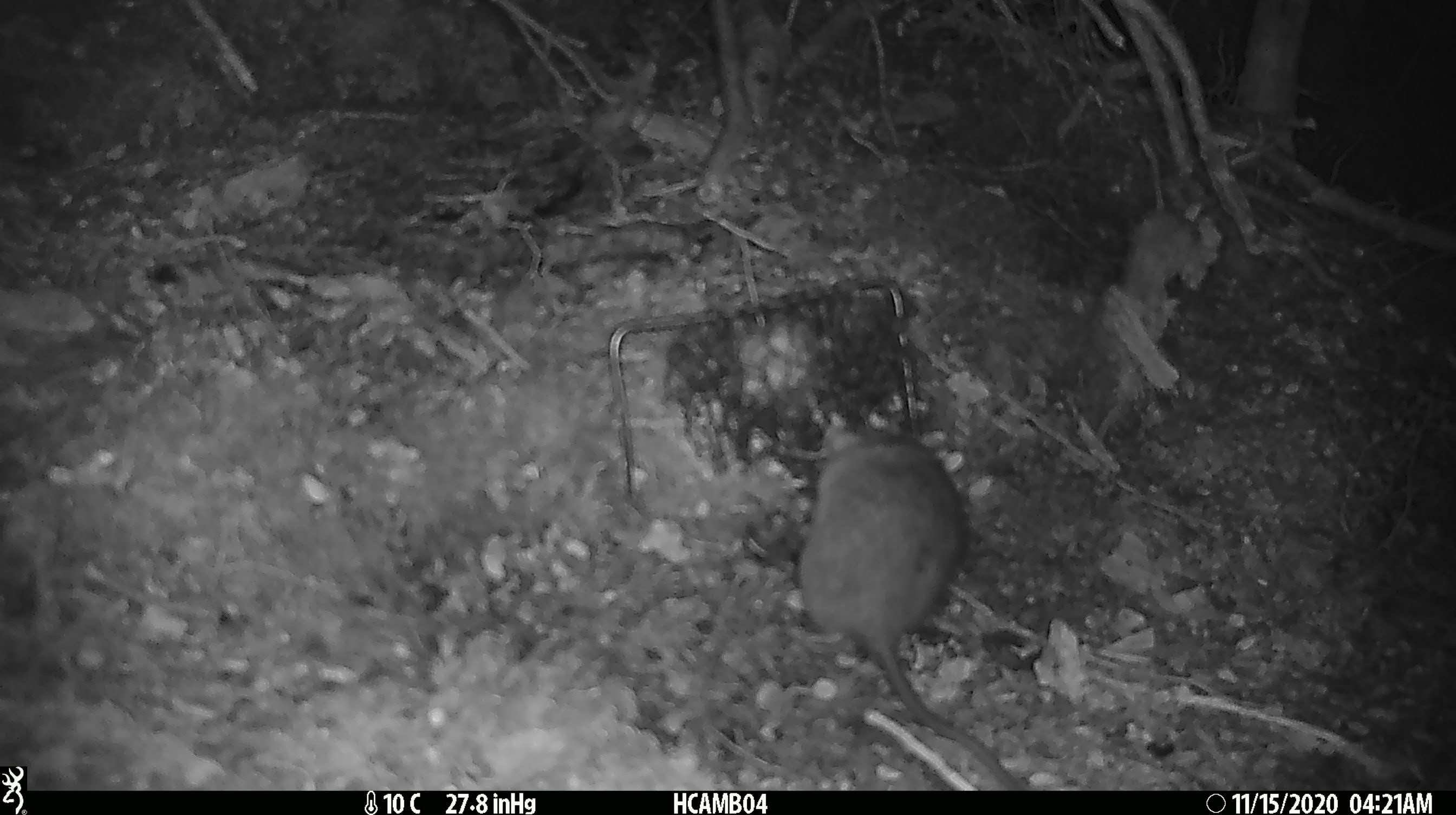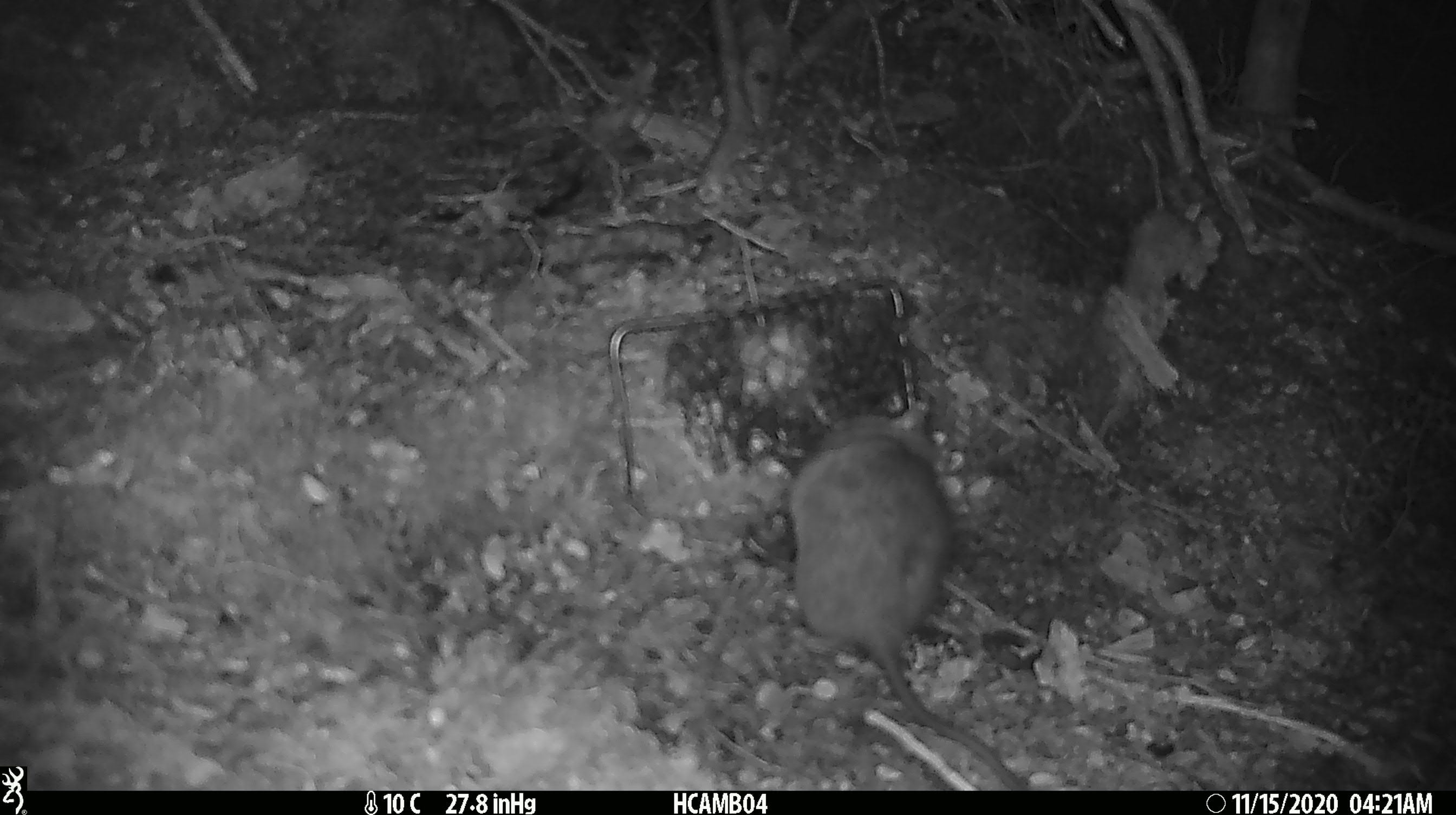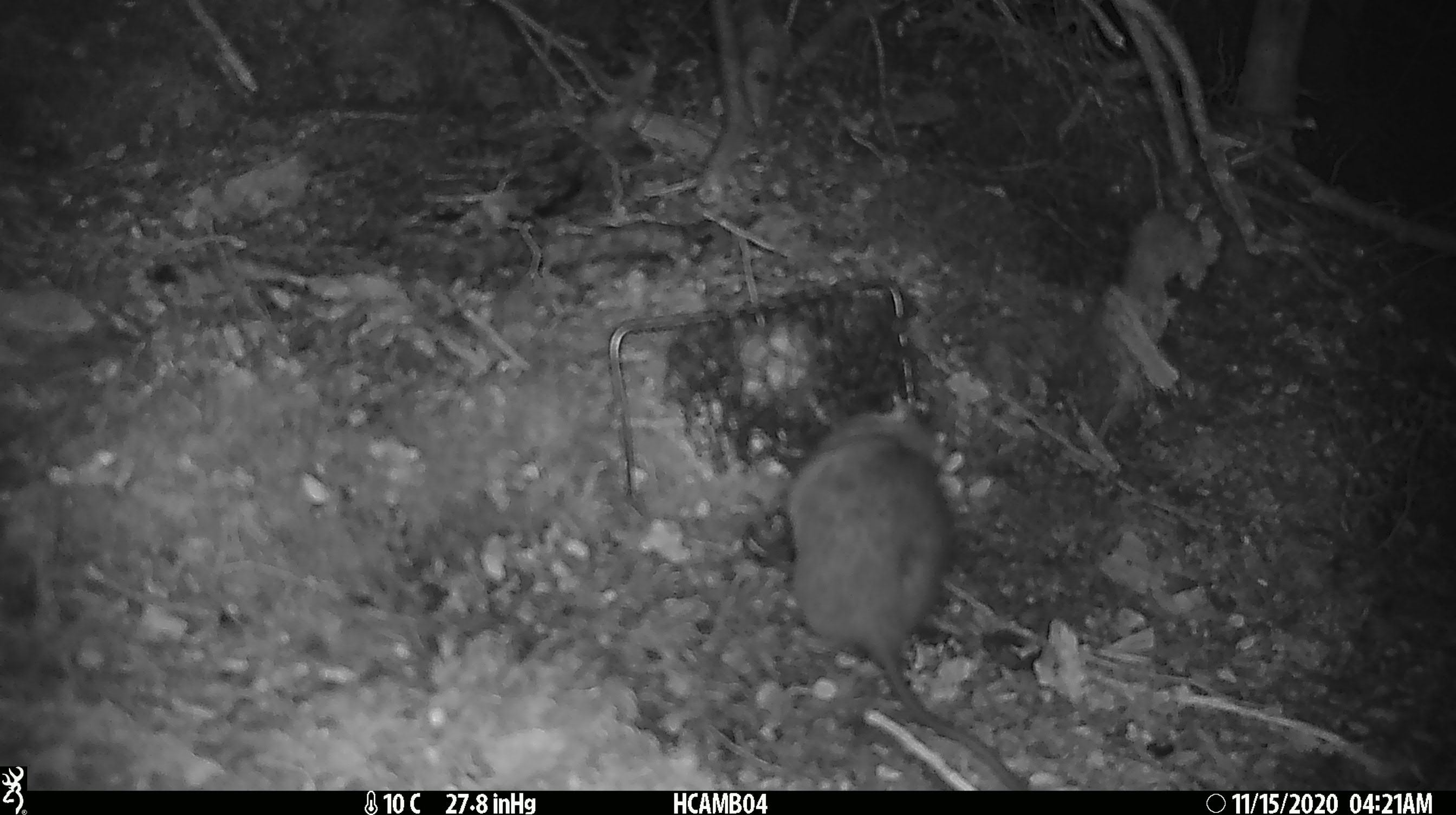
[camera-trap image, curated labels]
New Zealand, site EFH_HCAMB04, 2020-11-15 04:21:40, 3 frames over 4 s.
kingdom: Animalia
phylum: Chordata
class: Mammalia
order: Rodentia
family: Muridae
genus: Rattus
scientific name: Rattus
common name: rat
Rat (Rattus).